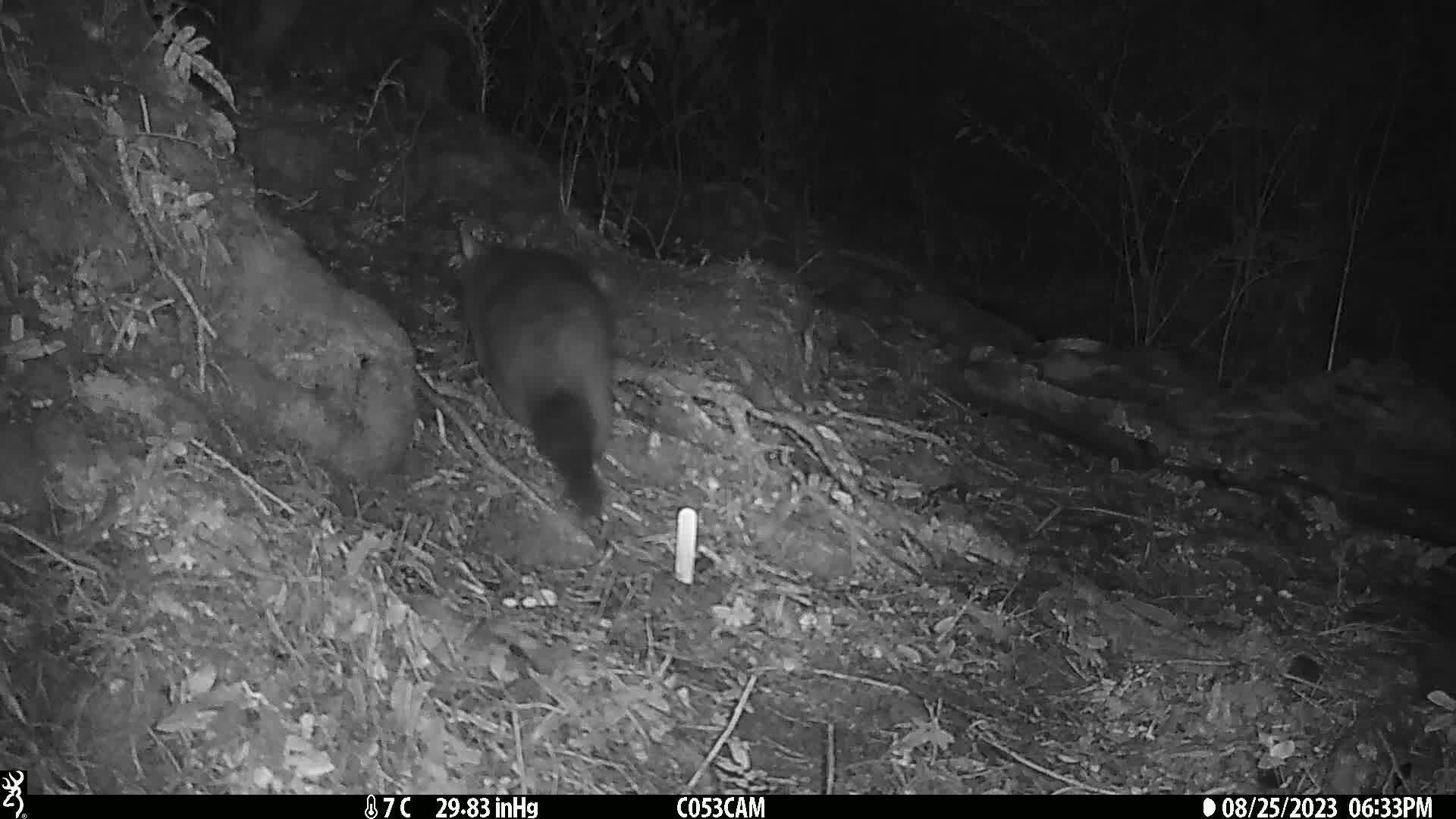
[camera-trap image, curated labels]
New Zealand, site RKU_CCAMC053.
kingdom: Animalia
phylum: Chordata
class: Mammalia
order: Diprotodontia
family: Phalangeridae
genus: Trichosurus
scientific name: Trichosurus vulpecula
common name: common brushtail possum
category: possum